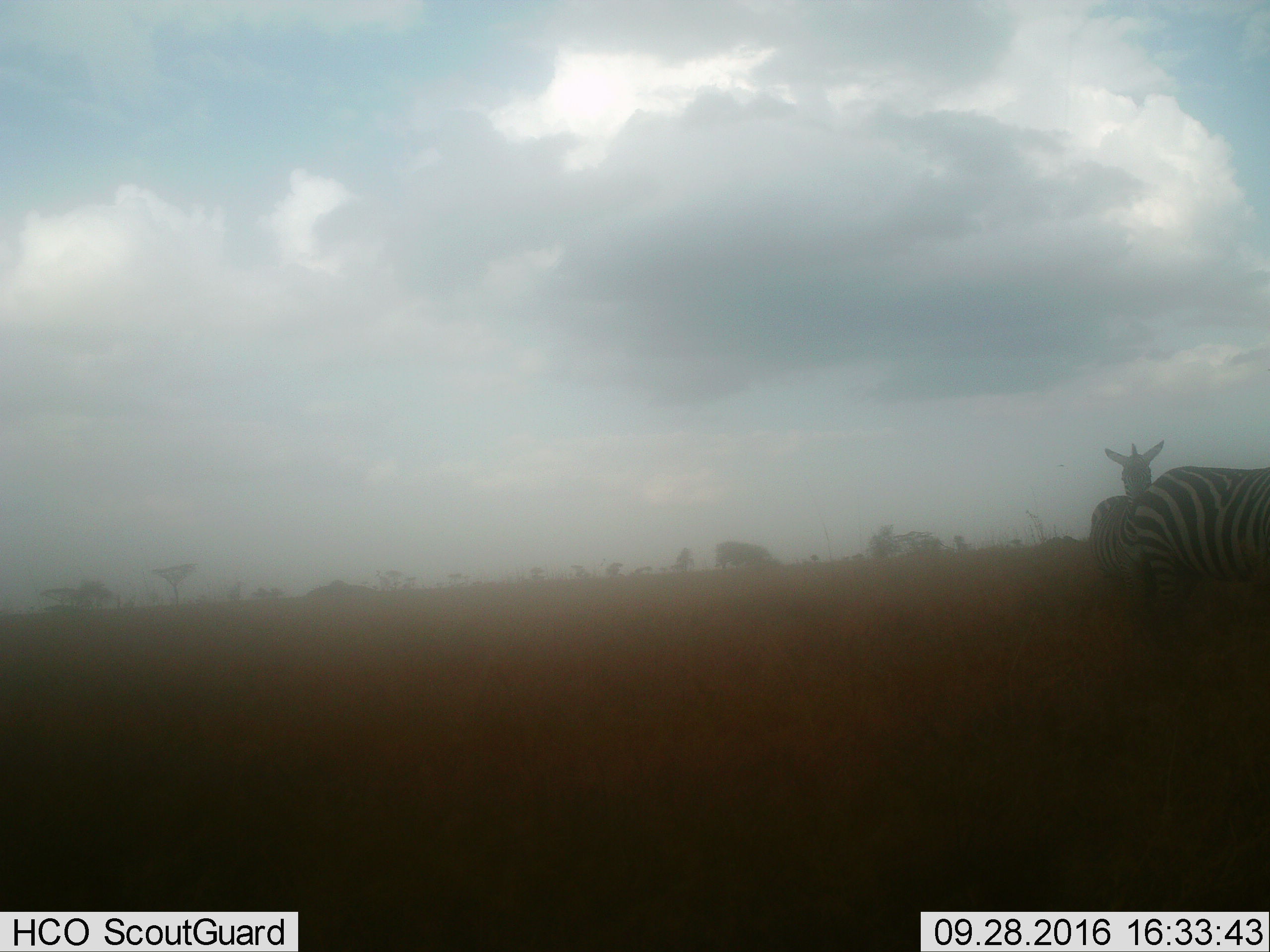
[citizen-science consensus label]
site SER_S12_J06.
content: unidentified animal